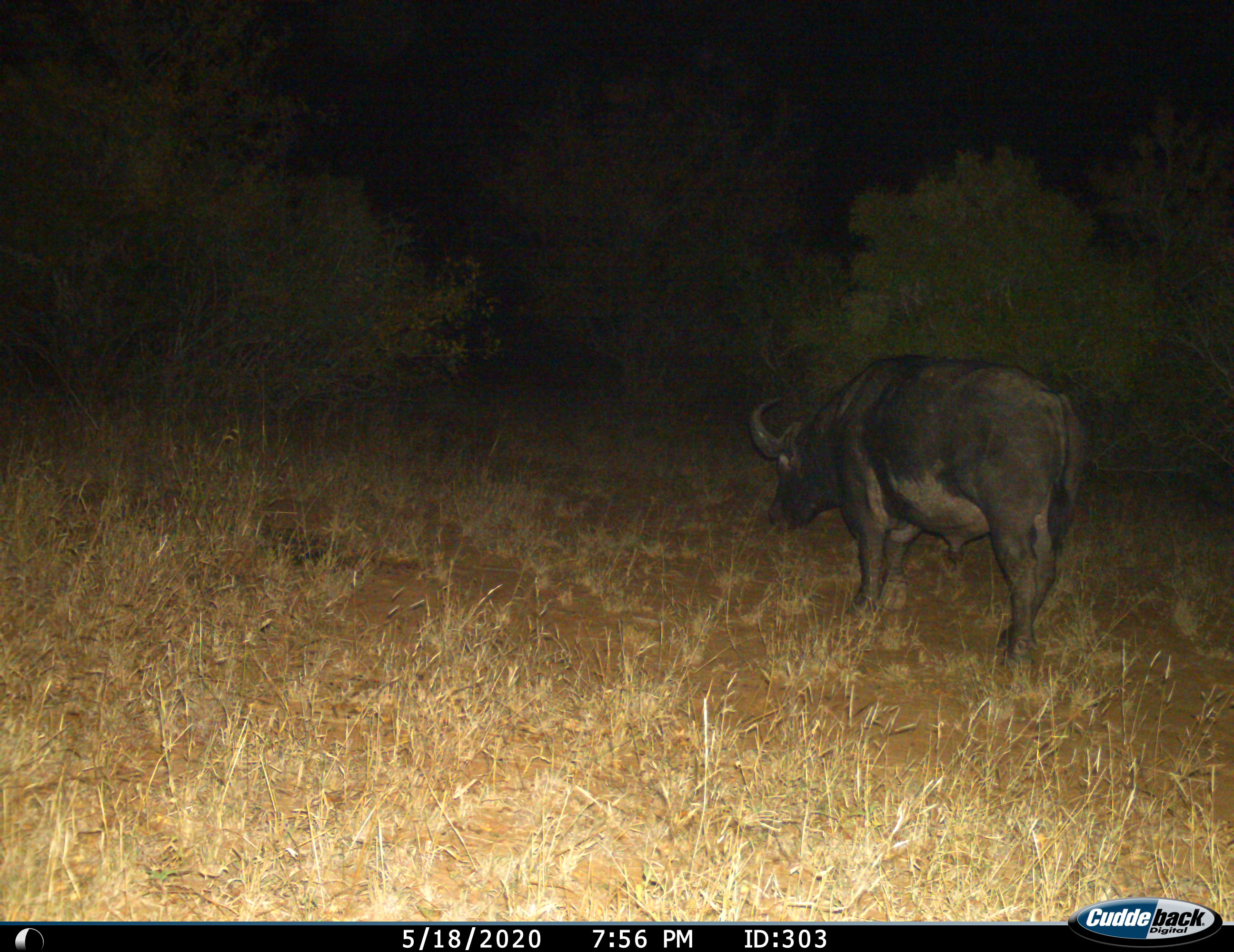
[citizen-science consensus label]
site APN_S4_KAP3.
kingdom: Animalia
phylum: Chordata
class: Mammalia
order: Artiodactyla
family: Bovidae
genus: Syncerus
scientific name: Syncerus caffer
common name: african buffalo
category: buffalo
Buffalo (african buffalo) (Syncerus caffer), count 1. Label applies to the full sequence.